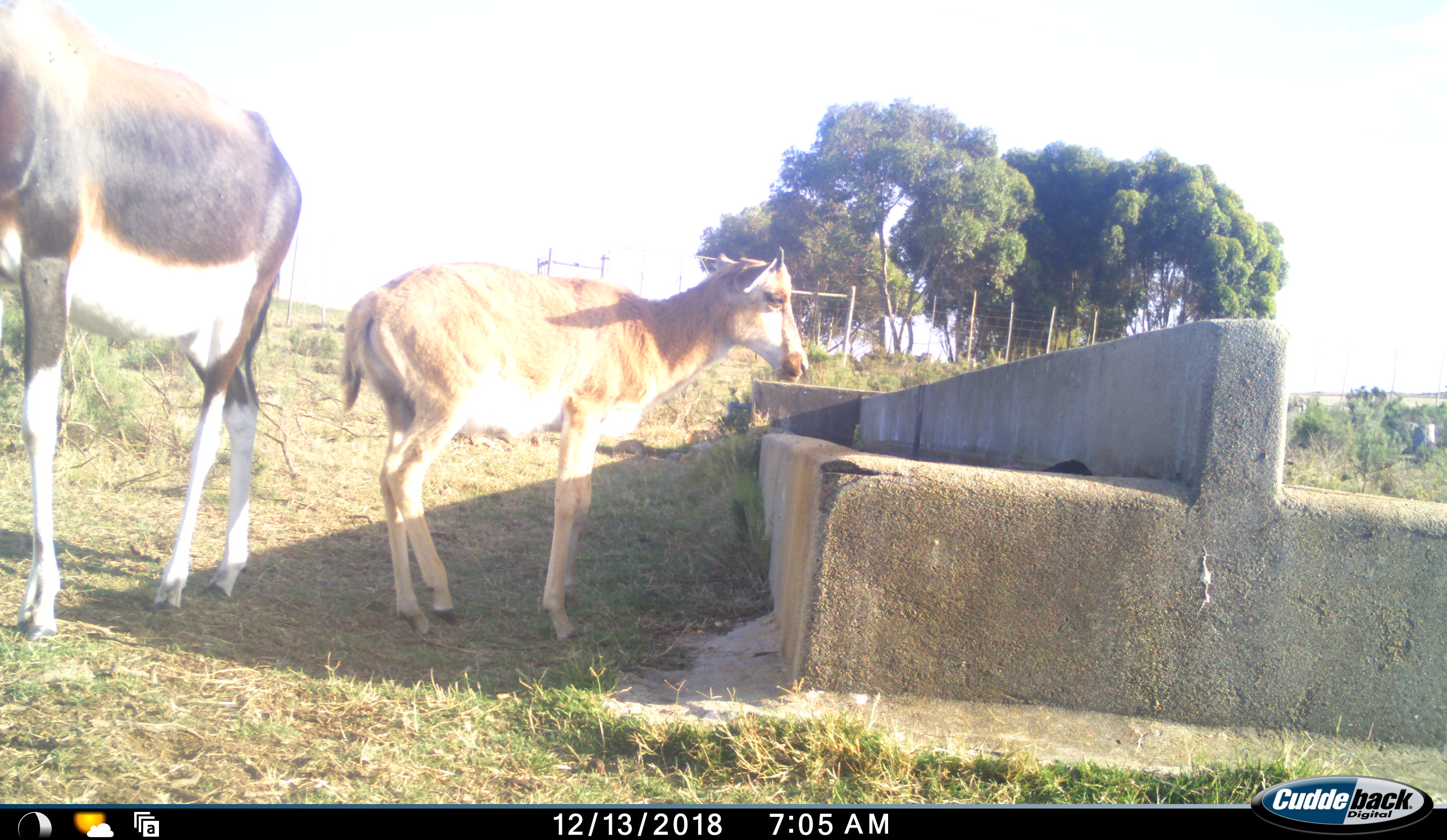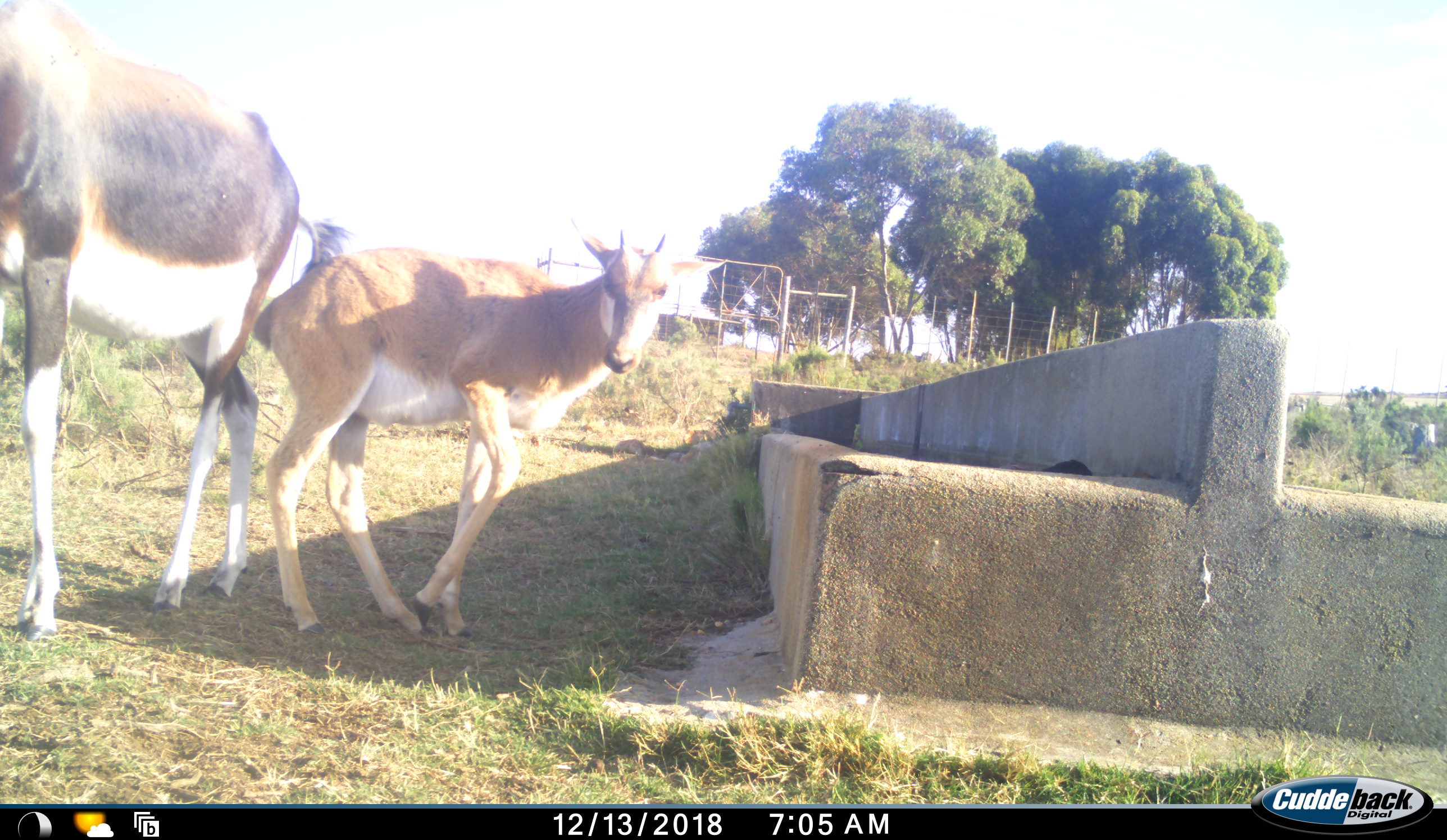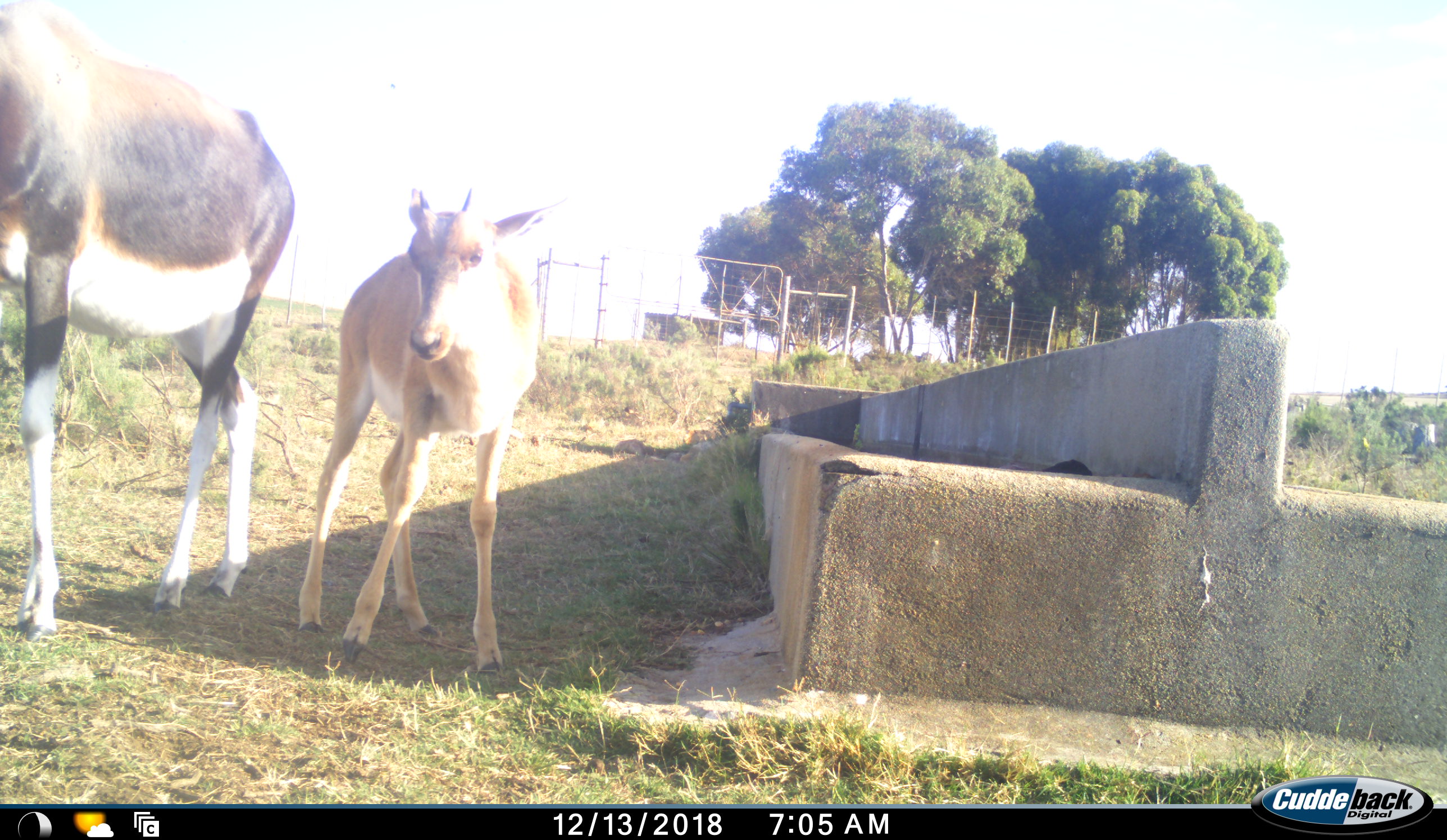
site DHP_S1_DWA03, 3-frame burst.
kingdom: Animalia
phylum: Chordata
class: Mammalia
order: Artiodactyla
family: Bovidae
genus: Damaliscus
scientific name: Damaliscus pygargus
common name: bontebok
Bontebok (Damaliscus pygargus), count 2. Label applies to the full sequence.